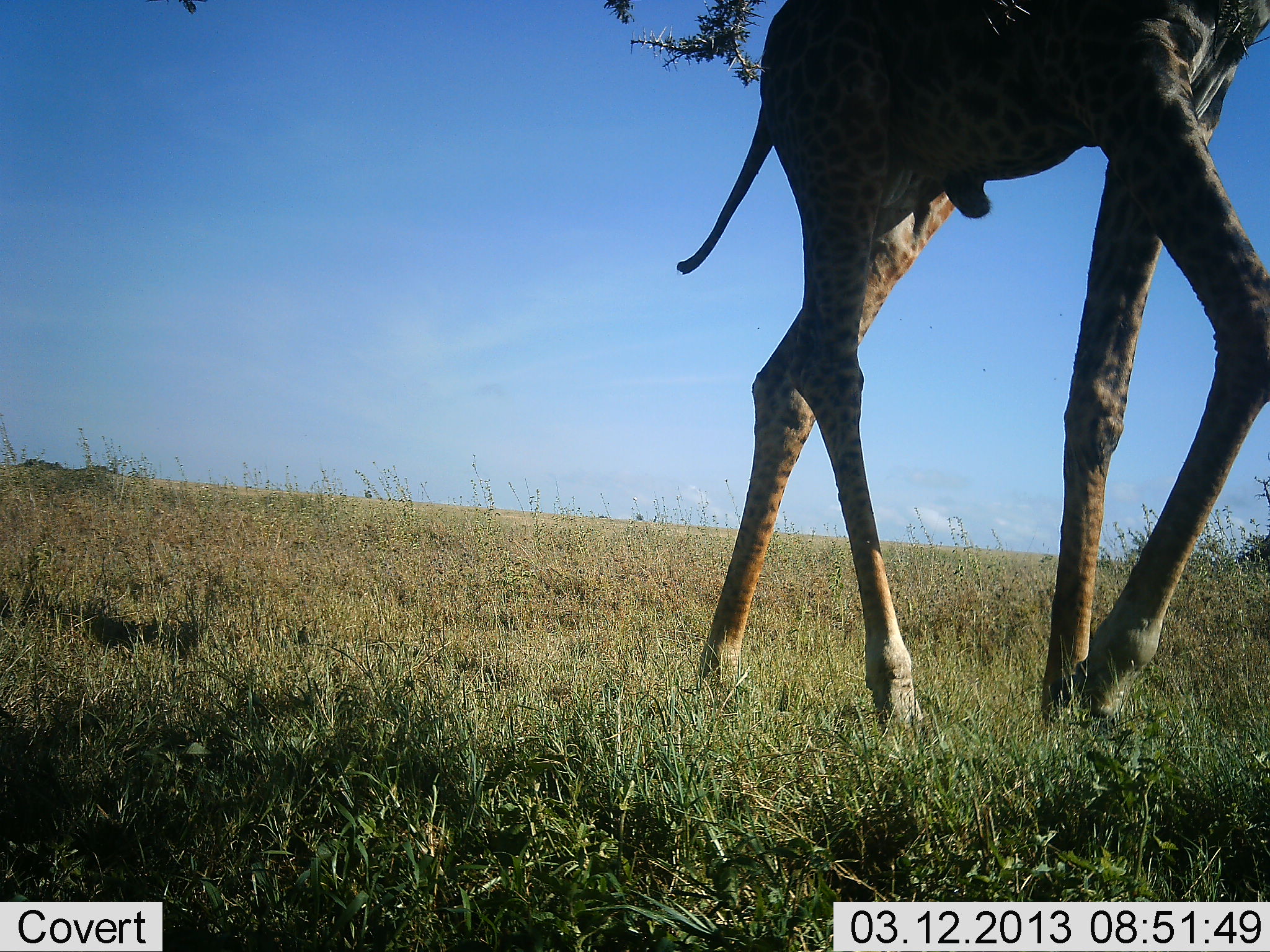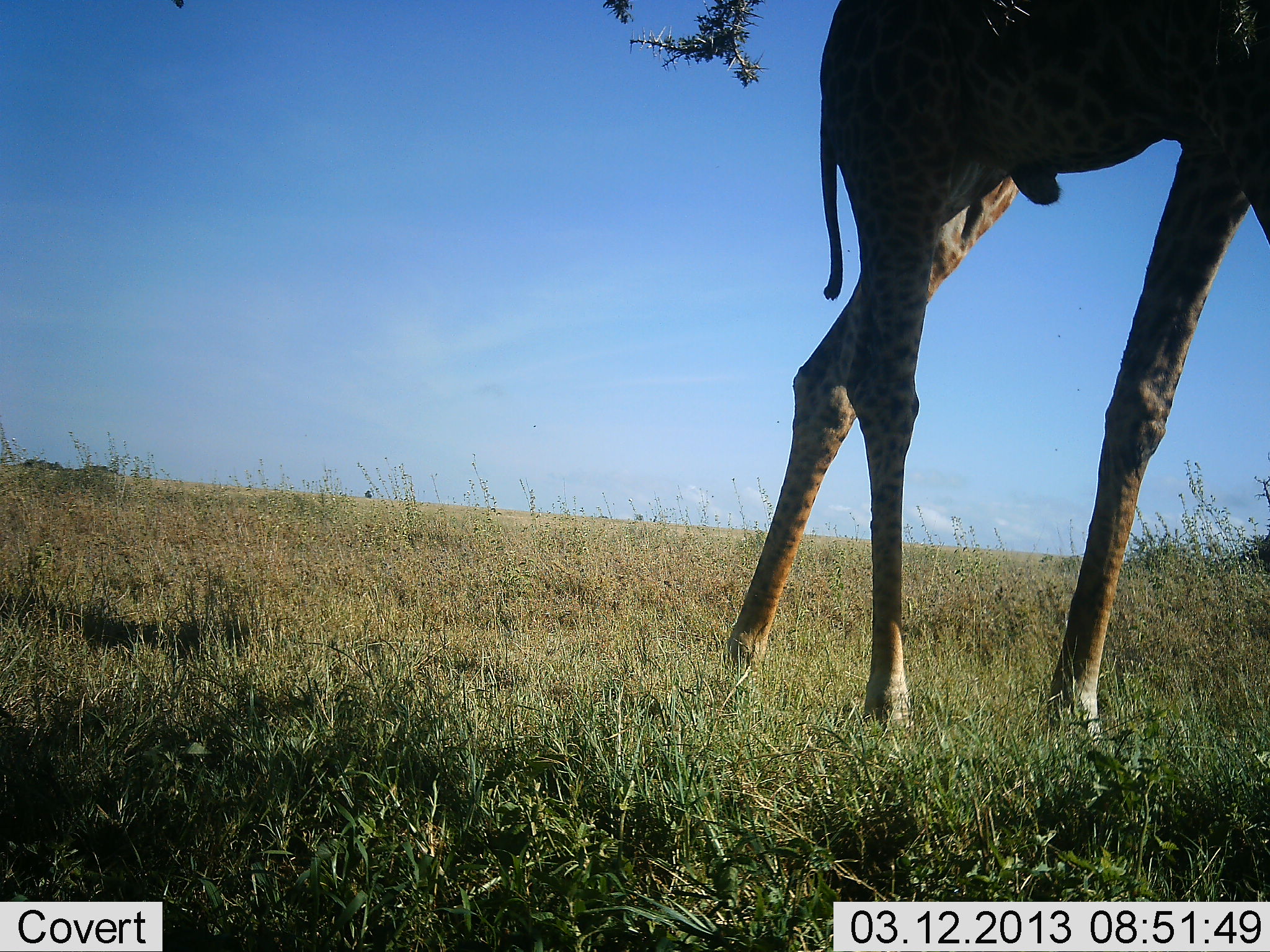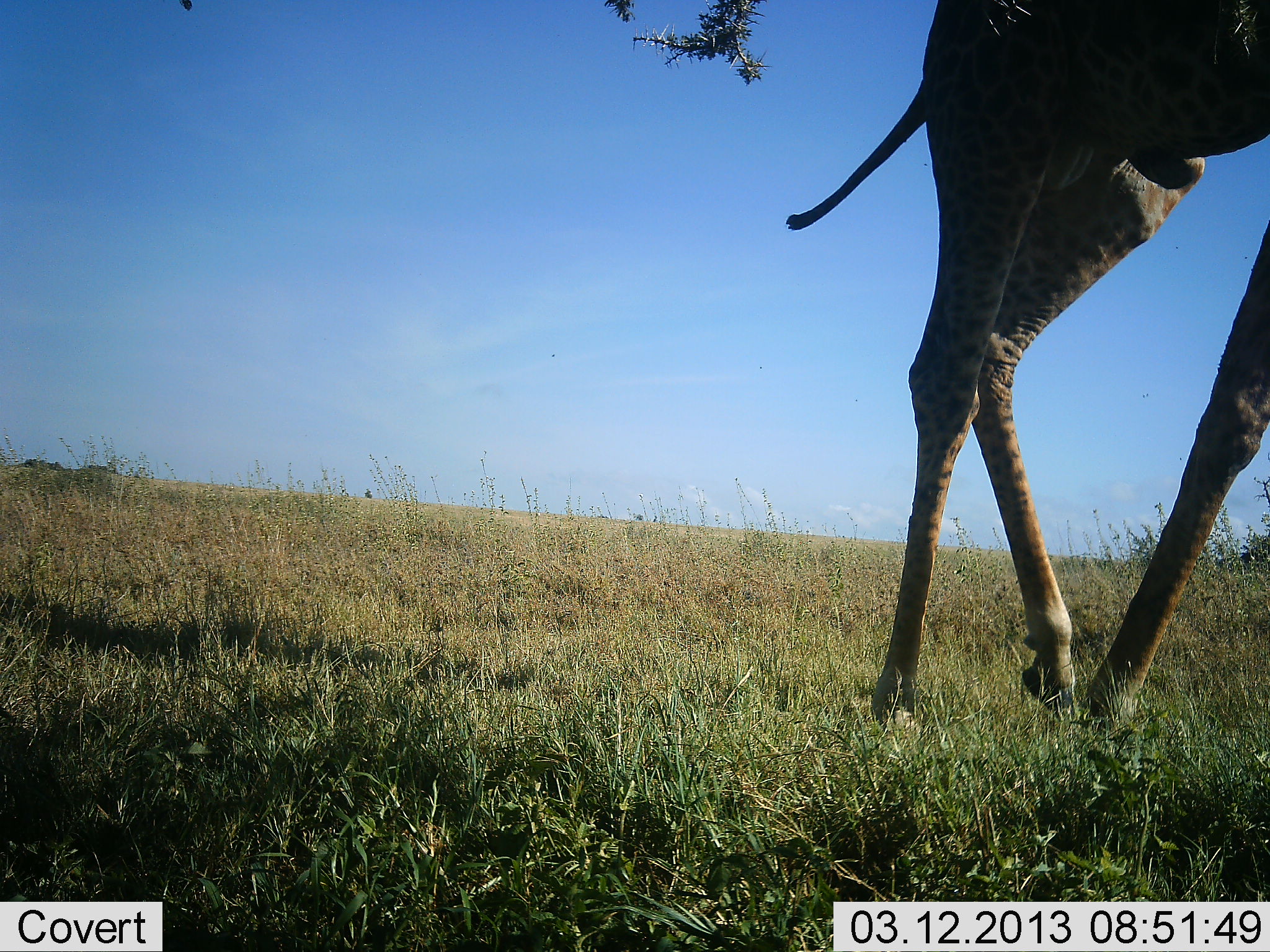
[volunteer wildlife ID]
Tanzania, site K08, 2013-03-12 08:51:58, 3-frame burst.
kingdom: Animalia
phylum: Chordata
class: Mammalia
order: Artiodactyla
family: Giraffidae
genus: Giraffa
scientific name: Giraffa camelopardalis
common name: giraffe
Giraffe (Giraffa camelopardalis), count 1. Behavior (volunteer vote fractions): standing 16%, resting 0%, moving 87%, interacting 0%. Young present (vote fraction): 0%. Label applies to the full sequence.